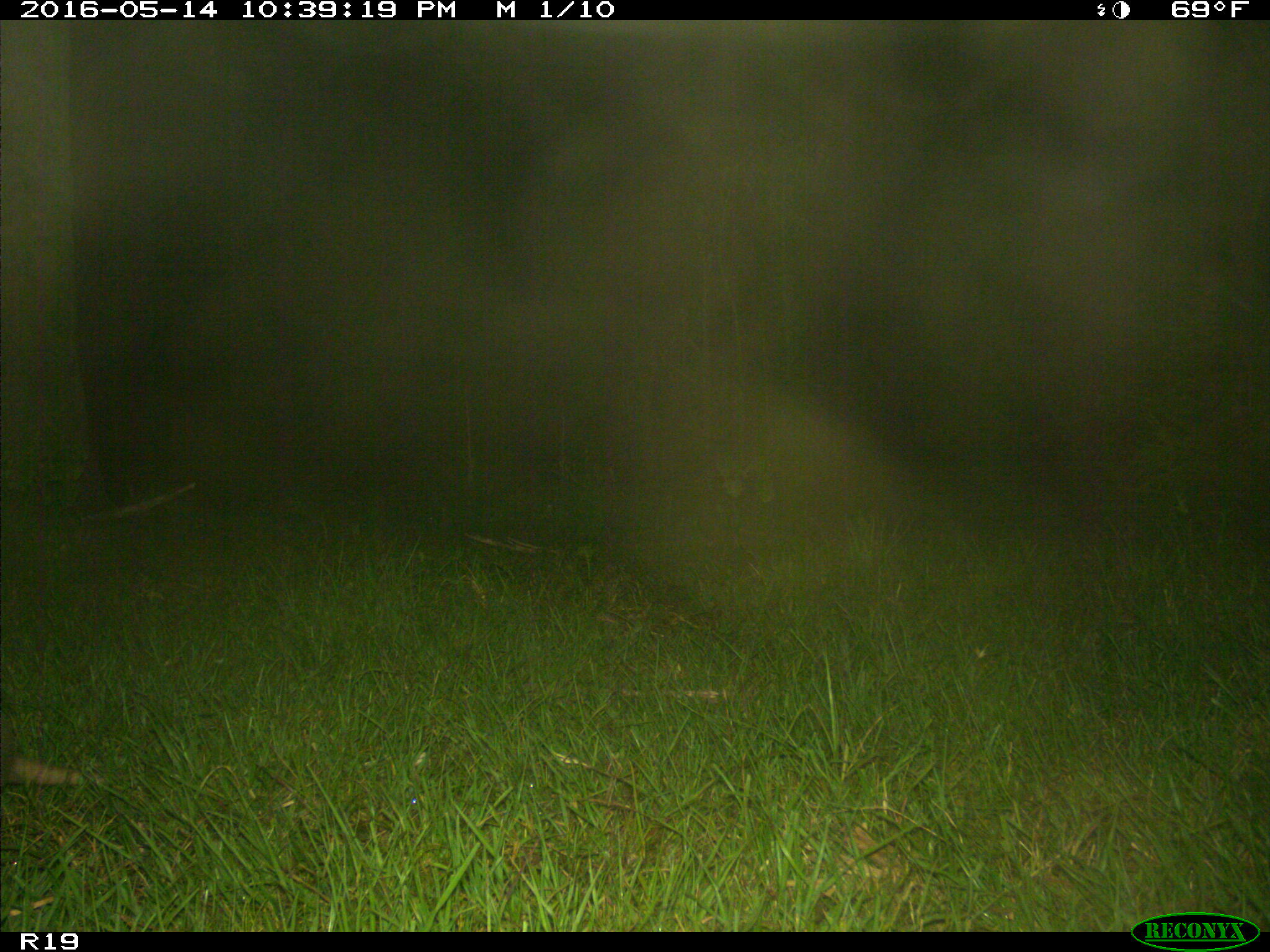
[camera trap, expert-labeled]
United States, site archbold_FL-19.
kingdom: Animalia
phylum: Chordata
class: Mammalia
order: Cingulata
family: Dasypodidae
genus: Dasypus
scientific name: Dasypus novemcinctus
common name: nine-banded armadillo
Dasypus novemcinctus (nine-banded armadillo).